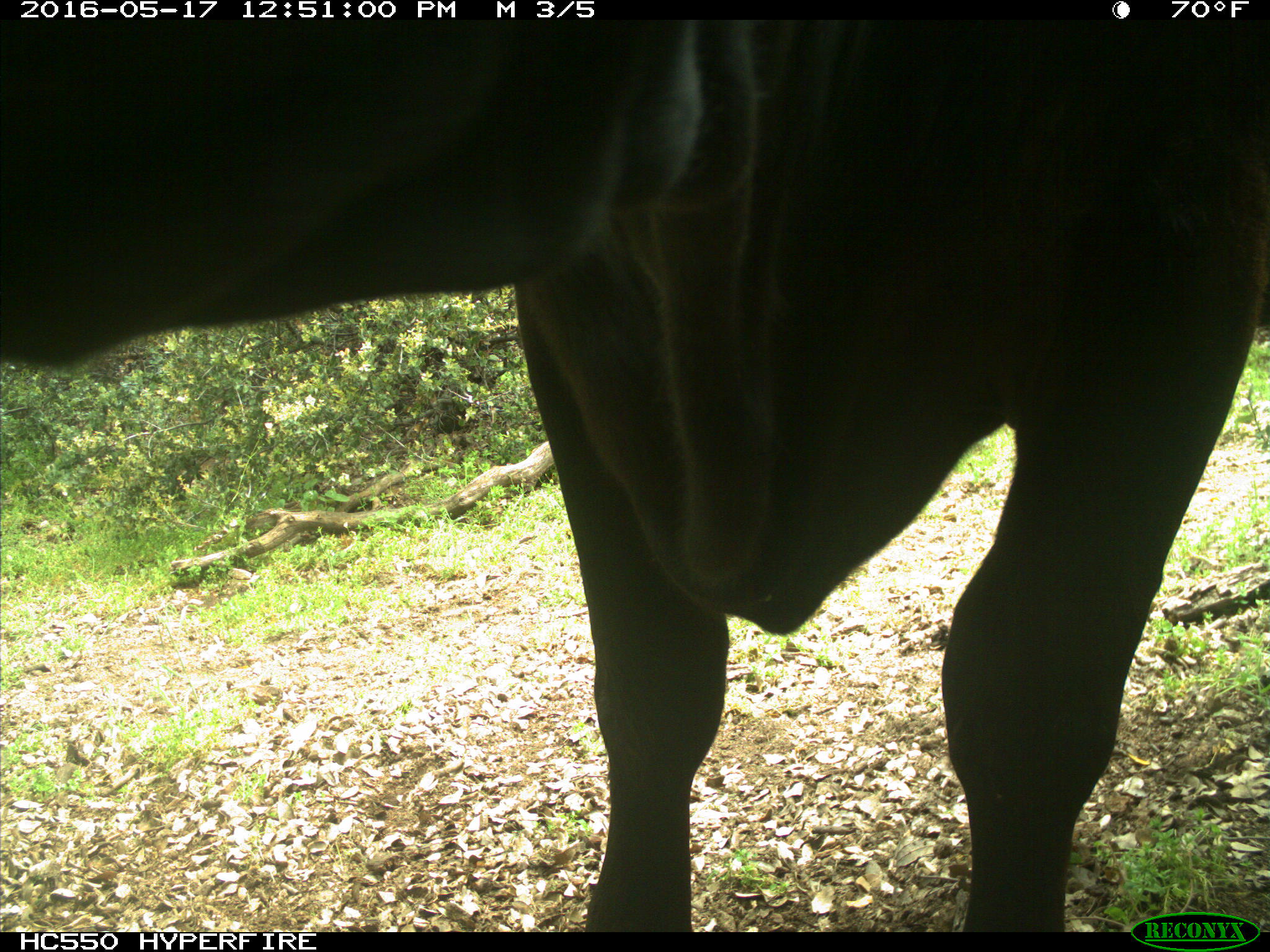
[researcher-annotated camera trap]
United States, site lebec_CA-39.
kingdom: Animalia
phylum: Chordata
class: Mammalia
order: Artiodactyla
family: Bovidae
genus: Bos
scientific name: Bos taurus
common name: domestic cow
Bos taurus (domestic cow).